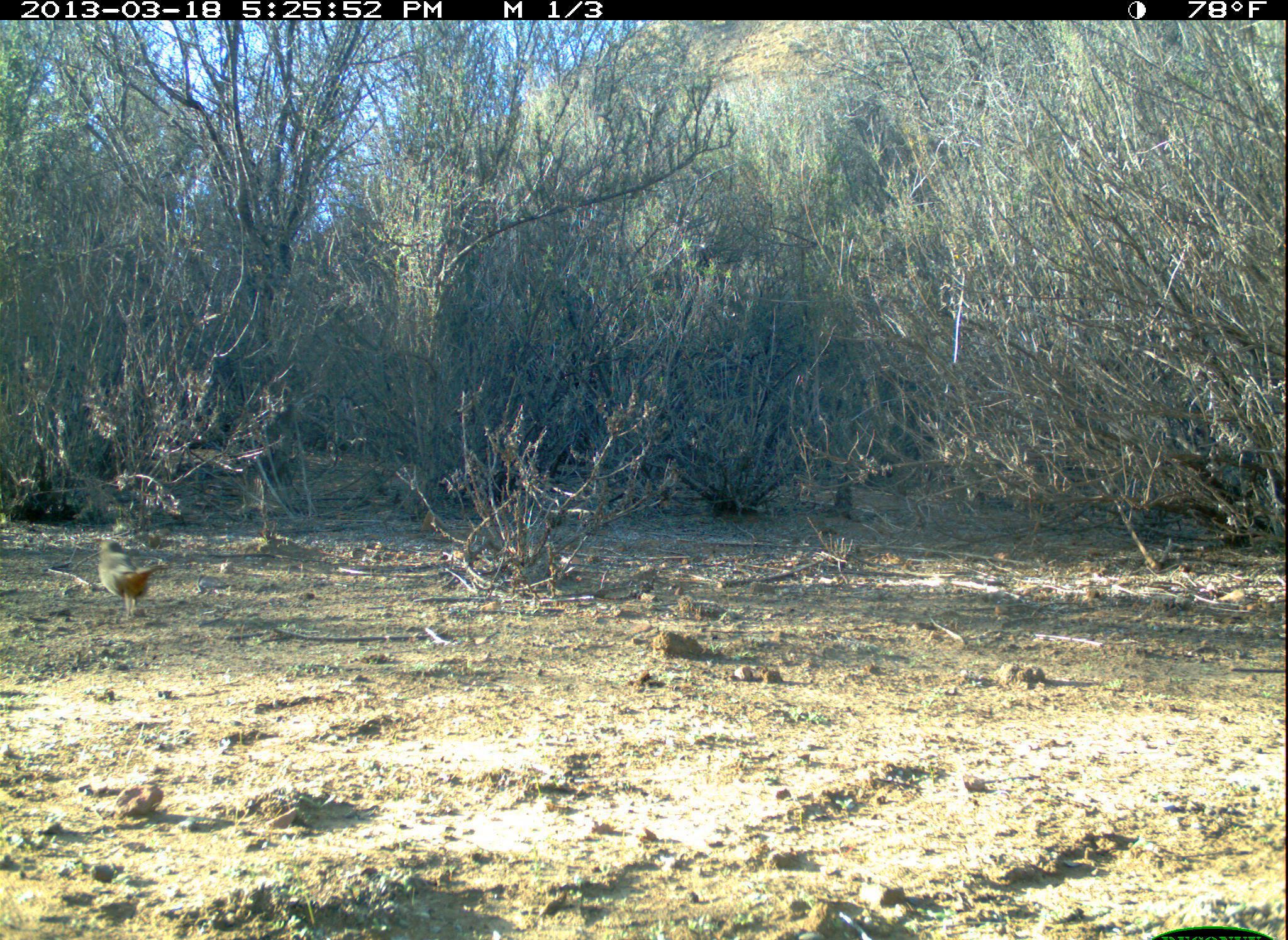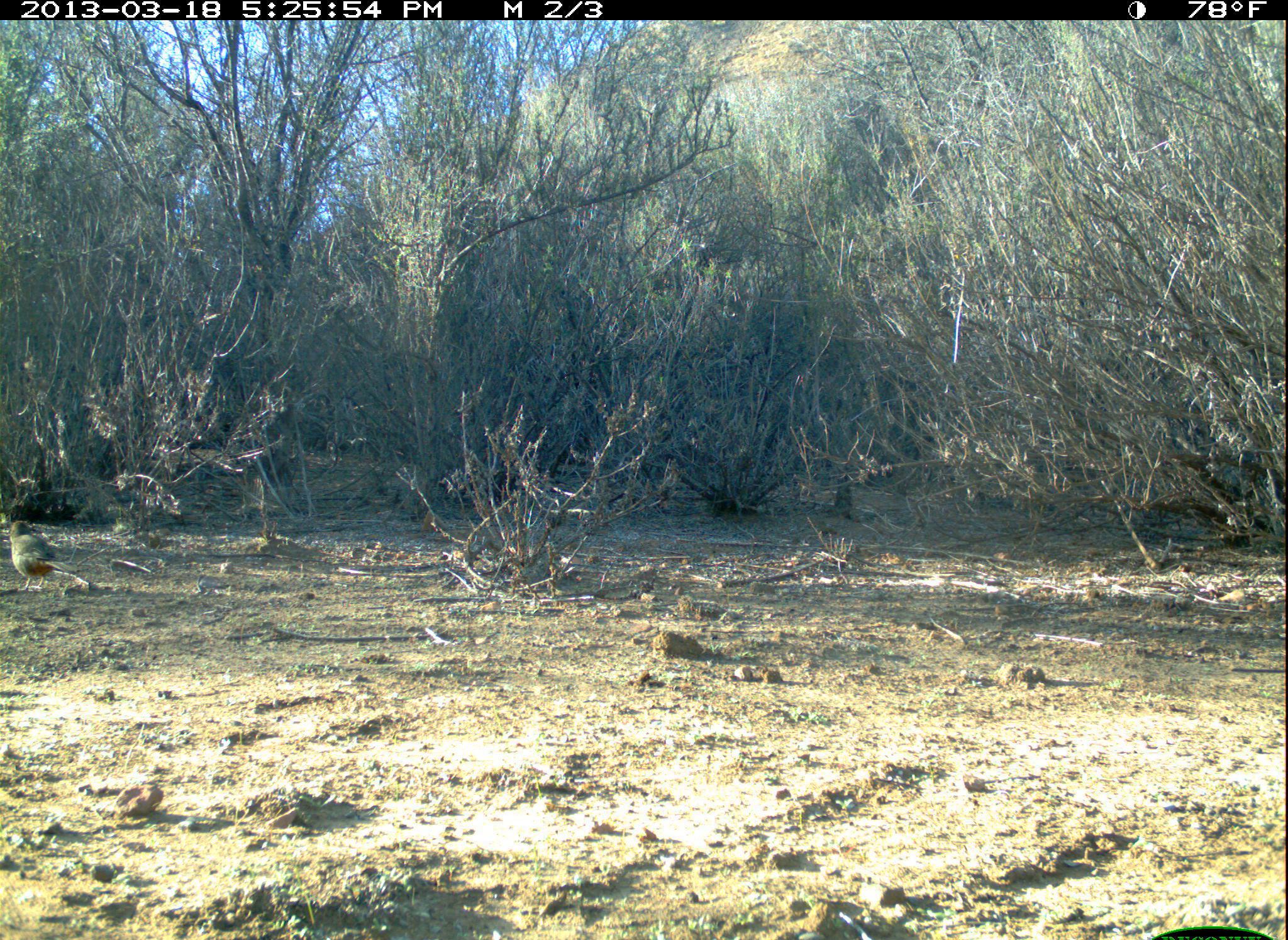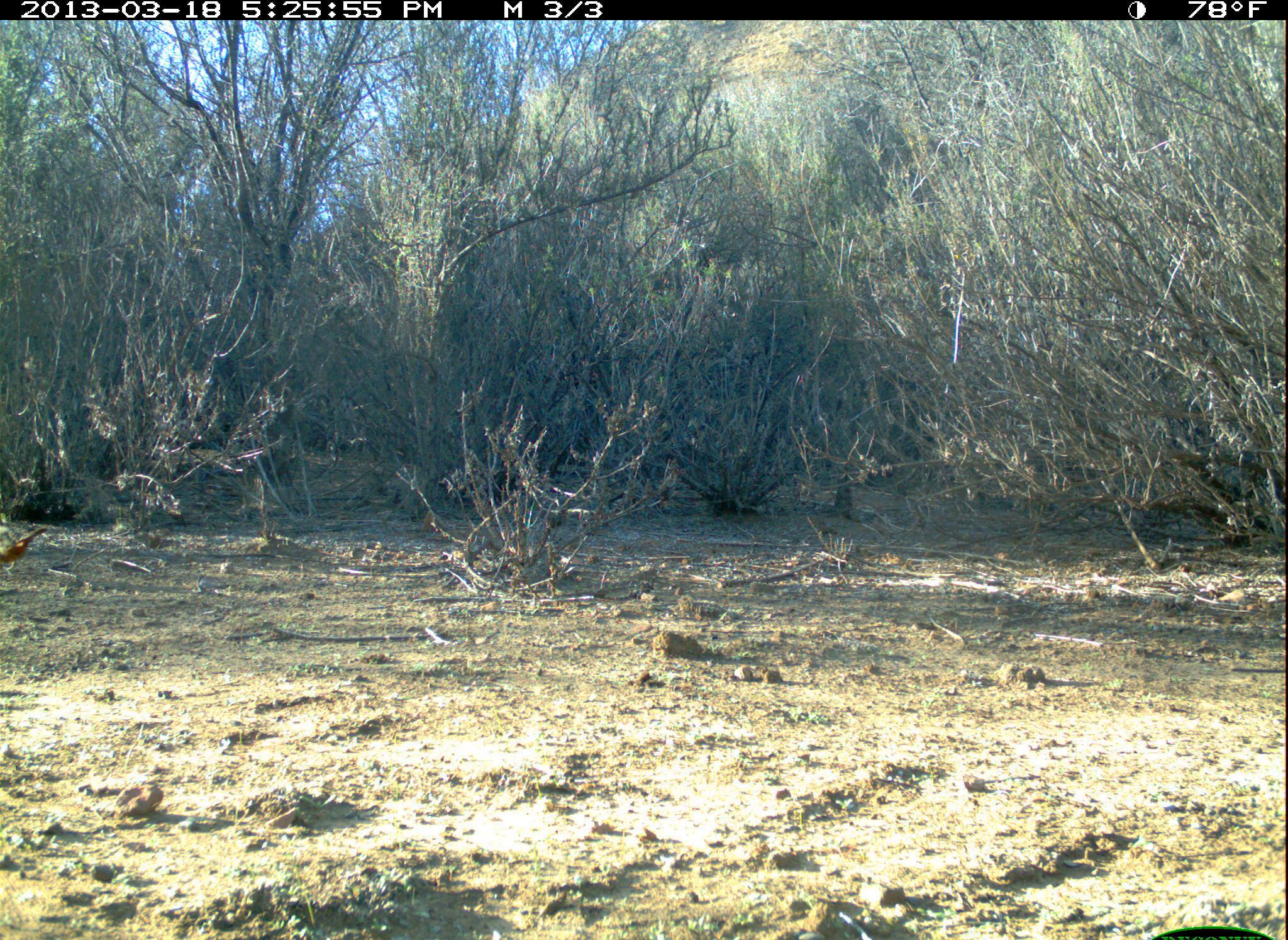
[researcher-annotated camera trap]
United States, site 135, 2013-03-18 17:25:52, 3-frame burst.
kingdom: Animalia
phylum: Chordata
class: Aves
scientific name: Aves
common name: bird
Bird (Aves).